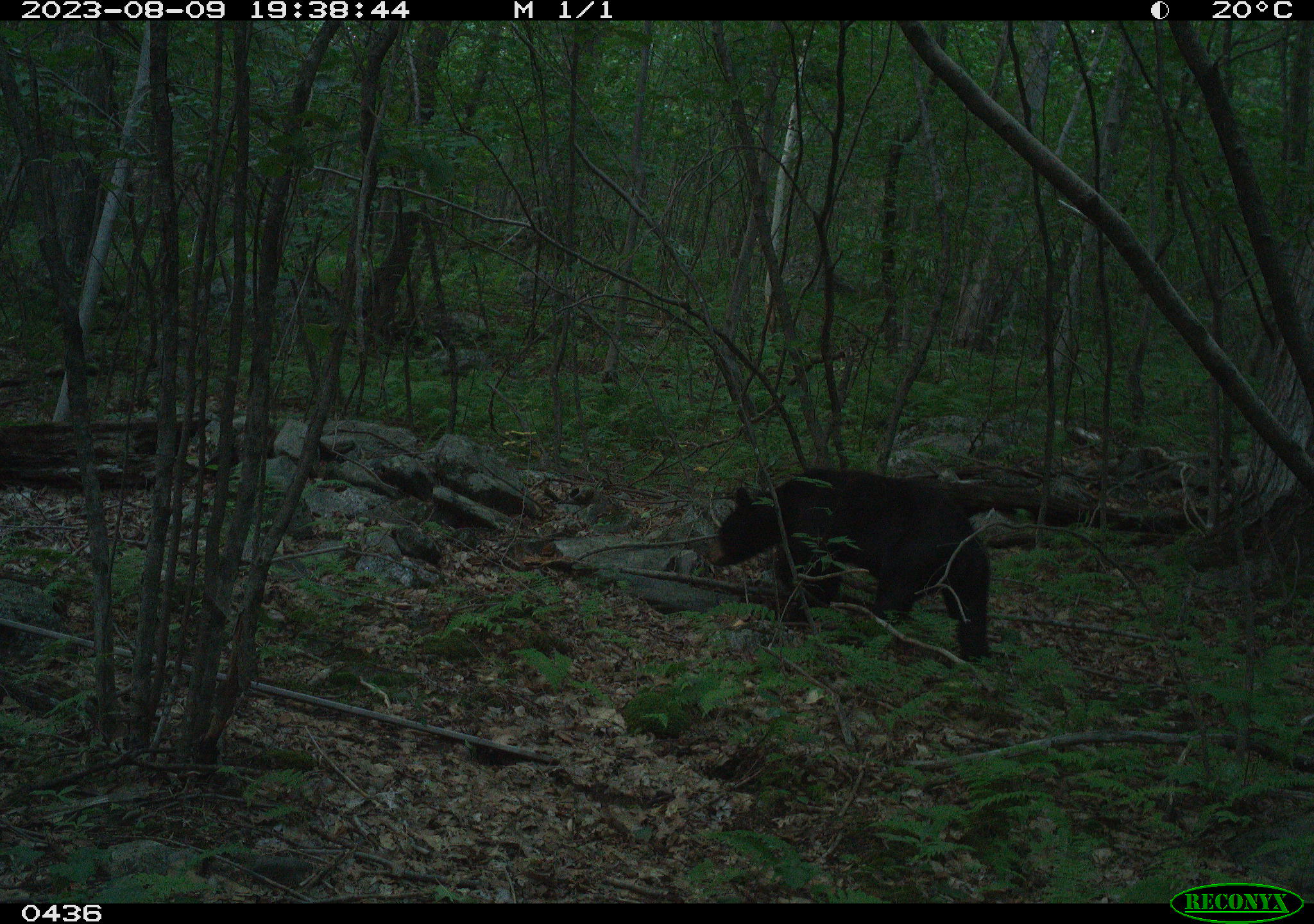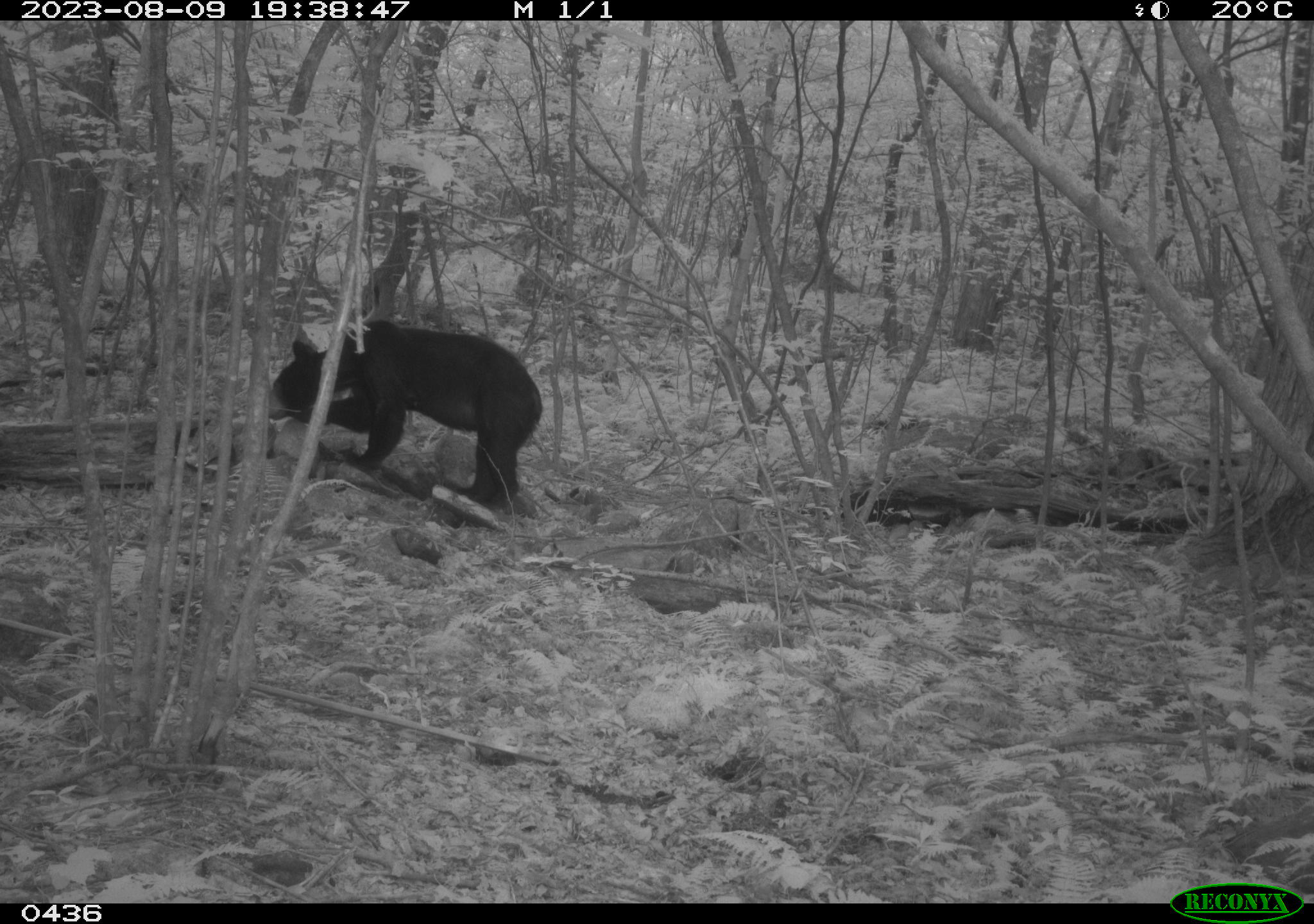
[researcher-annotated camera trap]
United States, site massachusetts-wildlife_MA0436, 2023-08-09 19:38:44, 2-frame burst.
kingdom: Animalia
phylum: Chordata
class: Mammalia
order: Carnivora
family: Ursidae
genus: Ursus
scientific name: Ursus americanus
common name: black bear